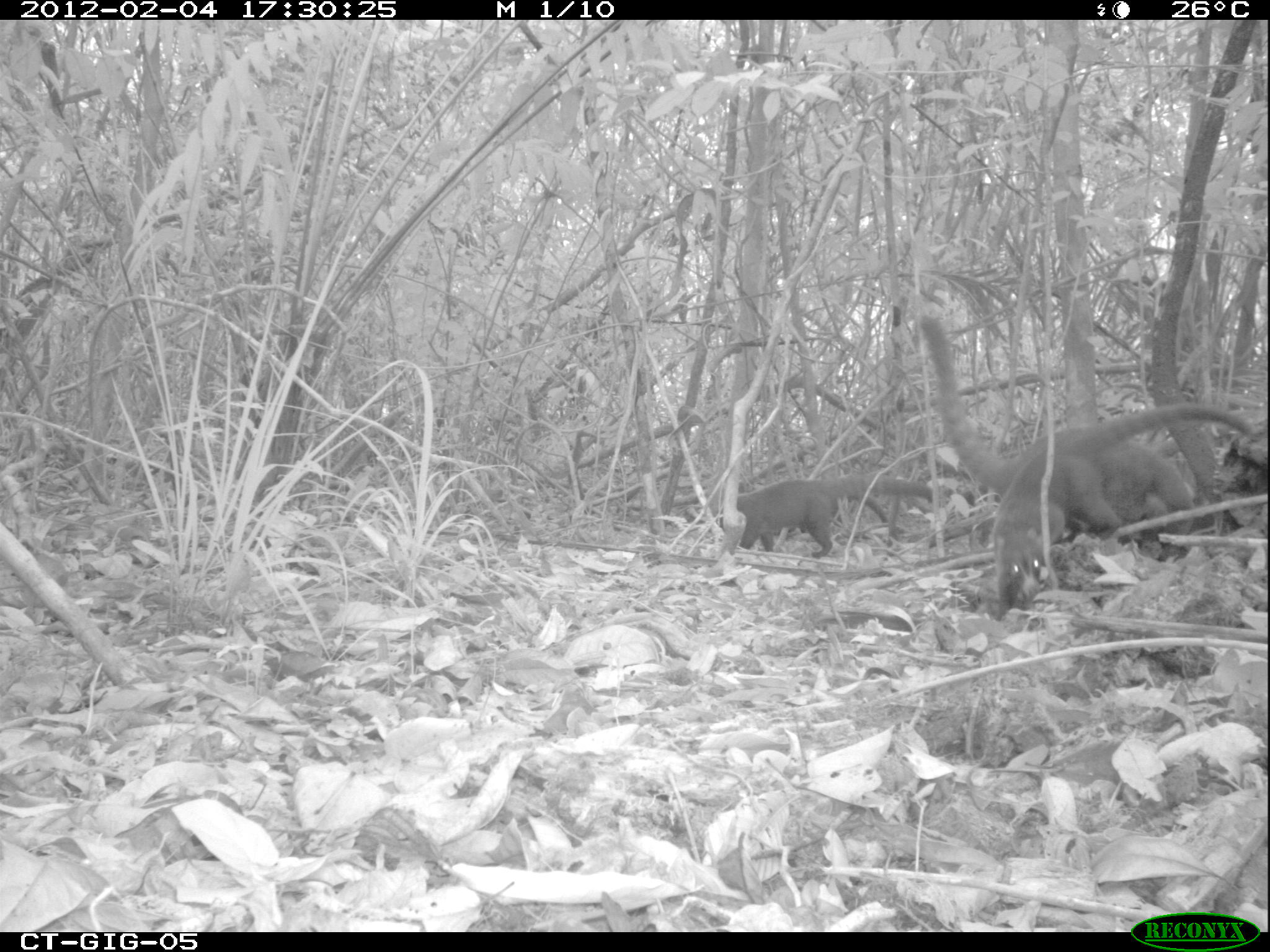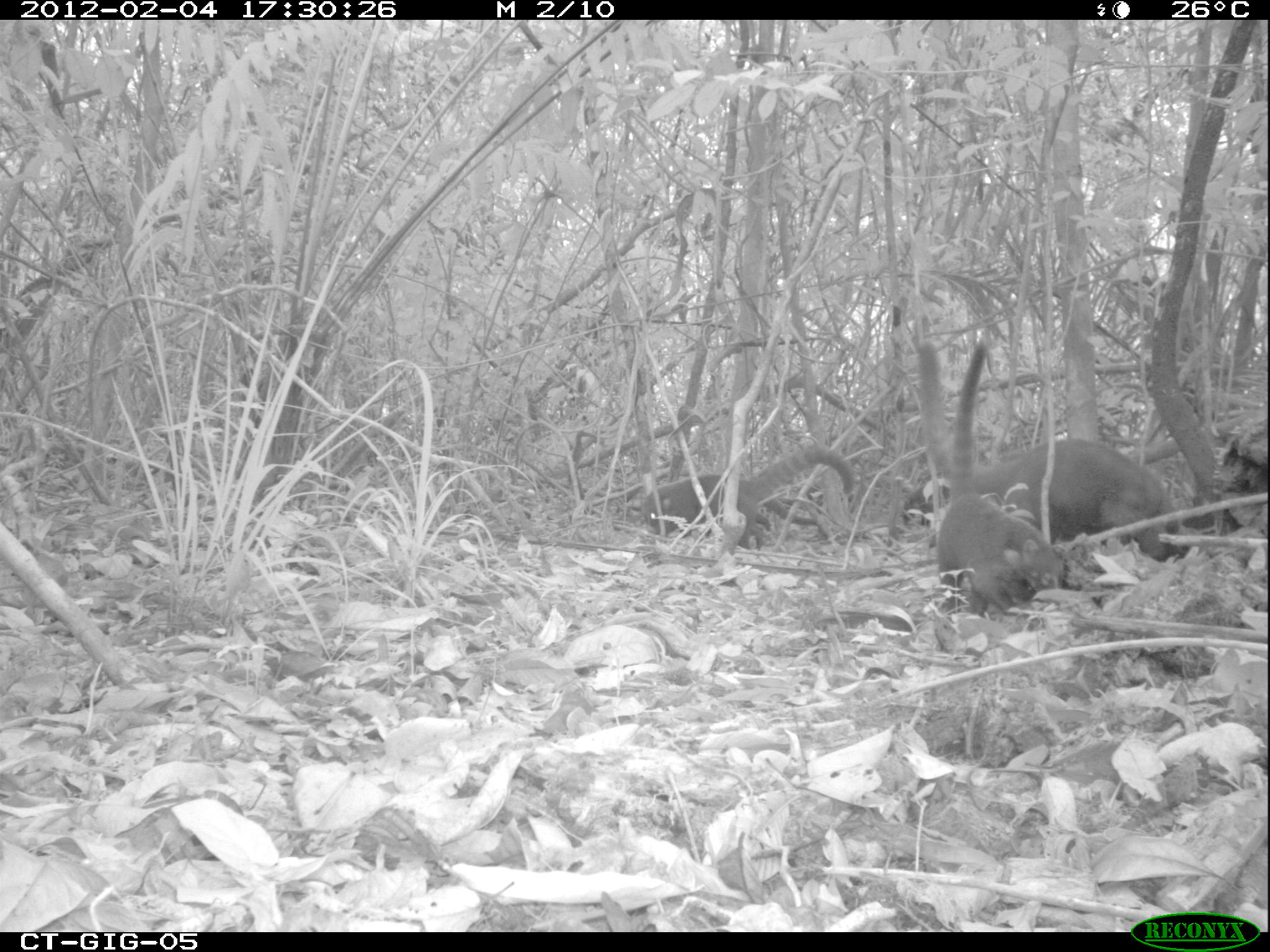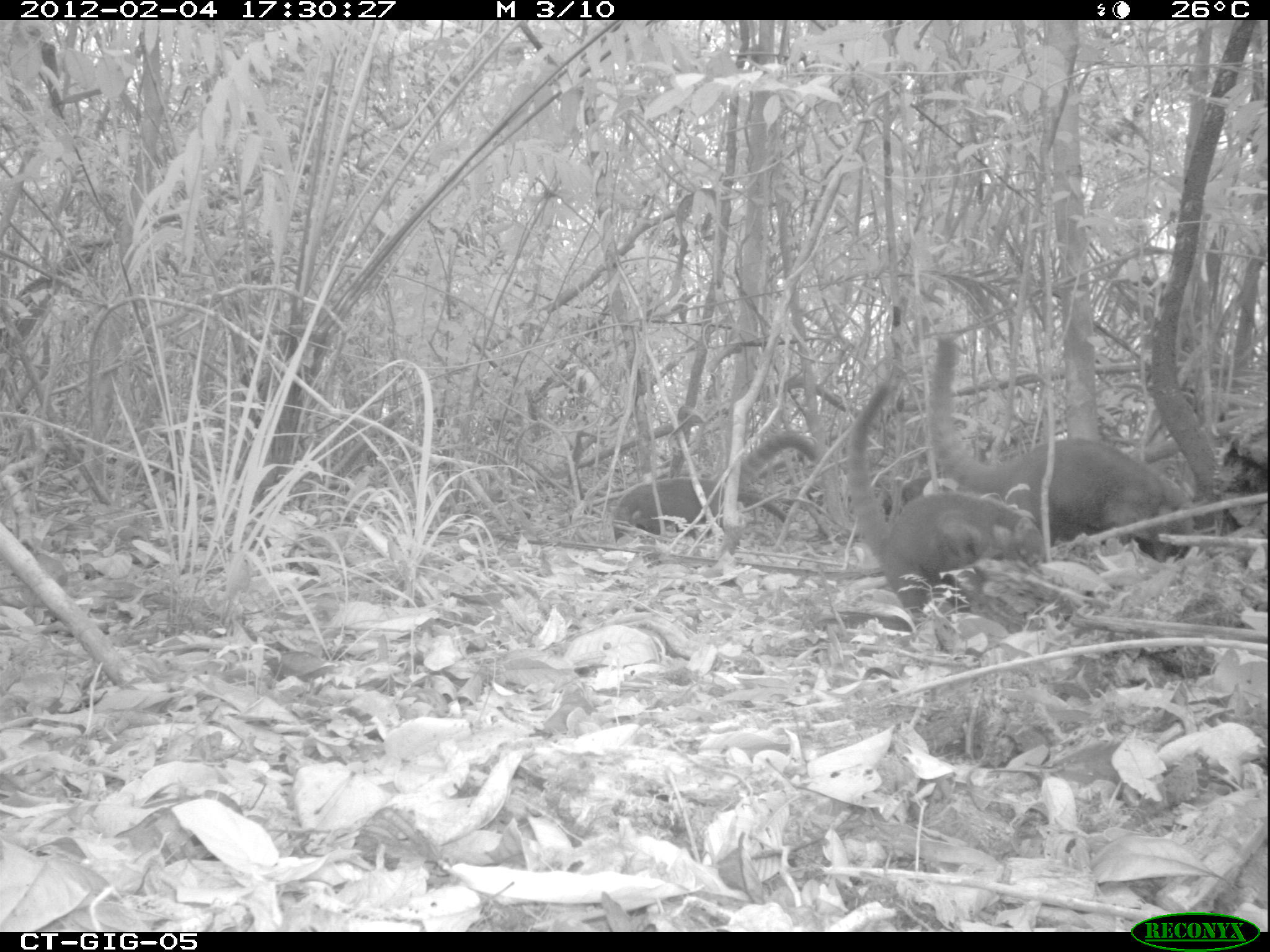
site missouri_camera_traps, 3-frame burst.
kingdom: Animalia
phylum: Chordata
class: Mammalia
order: Carnivora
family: Procyonidae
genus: Nasua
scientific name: Nasua narica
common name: white-nosed coati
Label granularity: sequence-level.